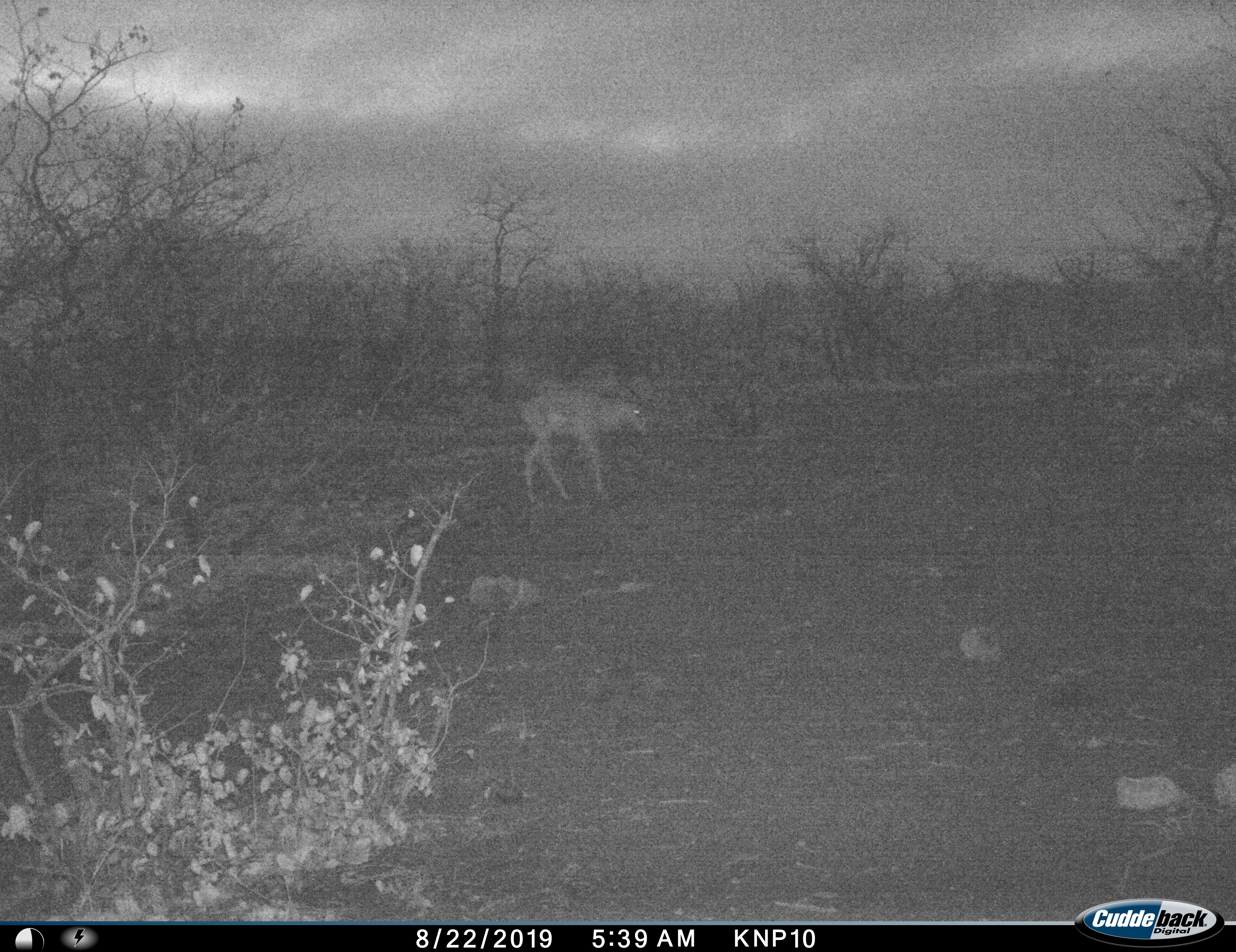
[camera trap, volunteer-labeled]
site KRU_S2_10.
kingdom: Animalia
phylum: Chordata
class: Mammalia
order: Artiodactyla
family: Bovidae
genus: Aepyceros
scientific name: Aepyceros melampus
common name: impala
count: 1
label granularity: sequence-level